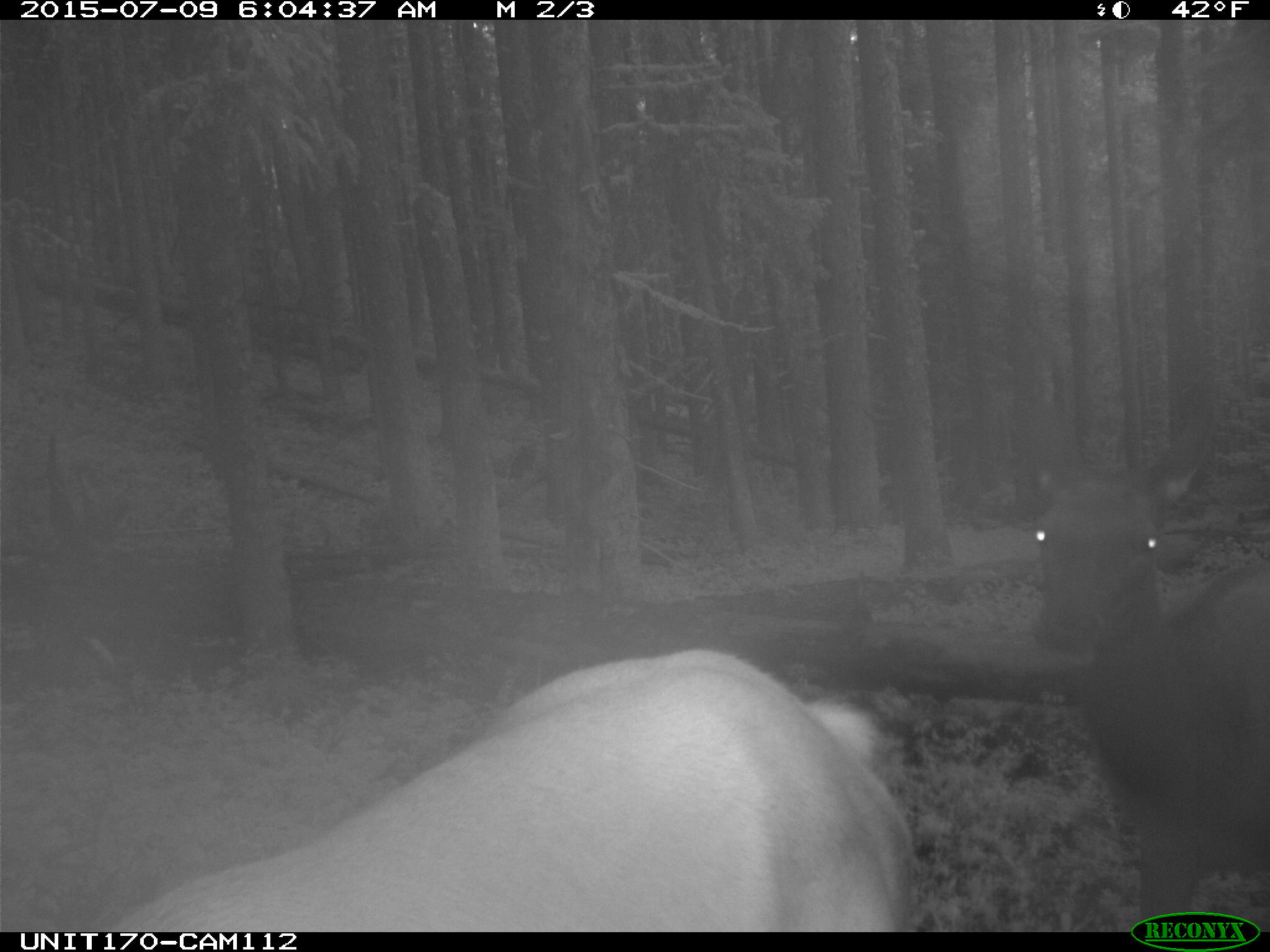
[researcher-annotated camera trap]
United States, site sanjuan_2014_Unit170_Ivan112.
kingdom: Animalia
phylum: Chordata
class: Mammalia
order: Artiodactyla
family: Cervidae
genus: Cervus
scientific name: Cervus elaphus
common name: red deer